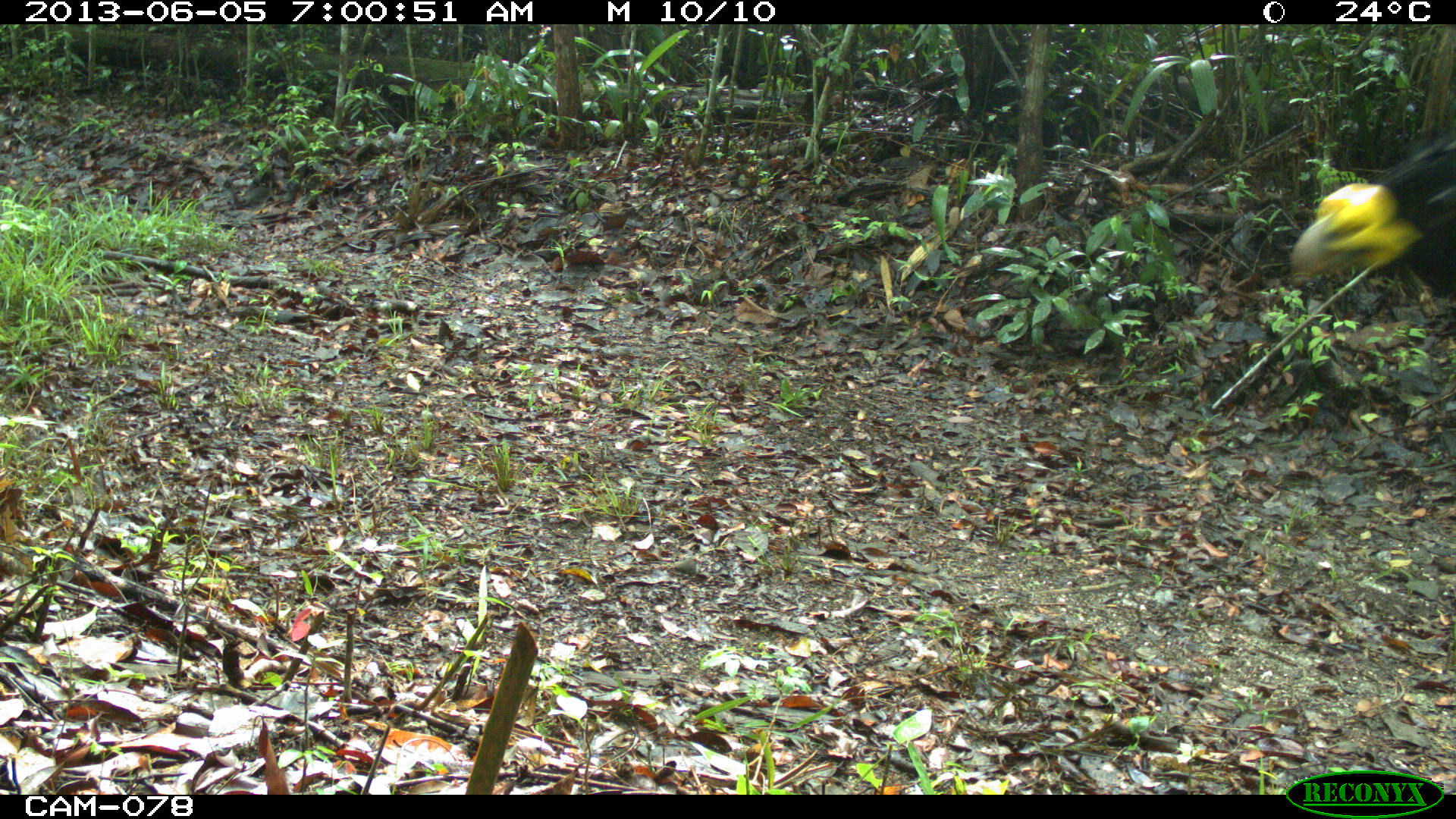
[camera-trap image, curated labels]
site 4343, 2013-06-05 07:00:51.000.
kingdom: Animalia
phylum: Chordata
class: Aves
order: Galliformes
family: Cracidae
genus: Crax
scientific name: Crax rubra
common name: great curassow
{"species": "Crax rubra (great curassow)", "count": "1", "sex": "male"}